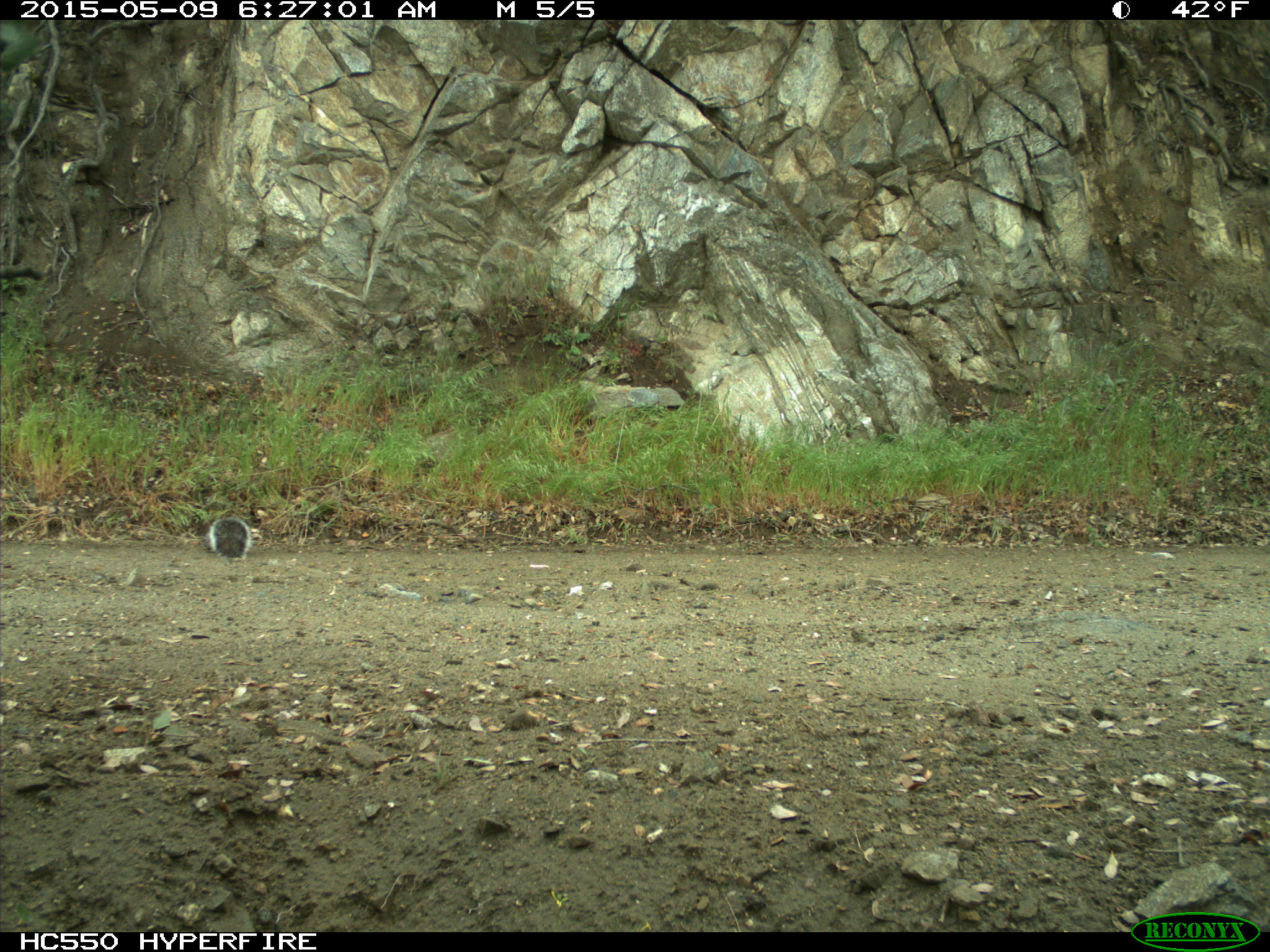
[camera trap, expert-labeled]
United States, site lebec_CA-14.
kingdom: Animalia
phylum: Chordata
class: Mammalia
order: Rodentia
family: Sciuridae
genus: Sciurus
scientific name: Sciurus carolinensis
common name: eastern gray squirrel